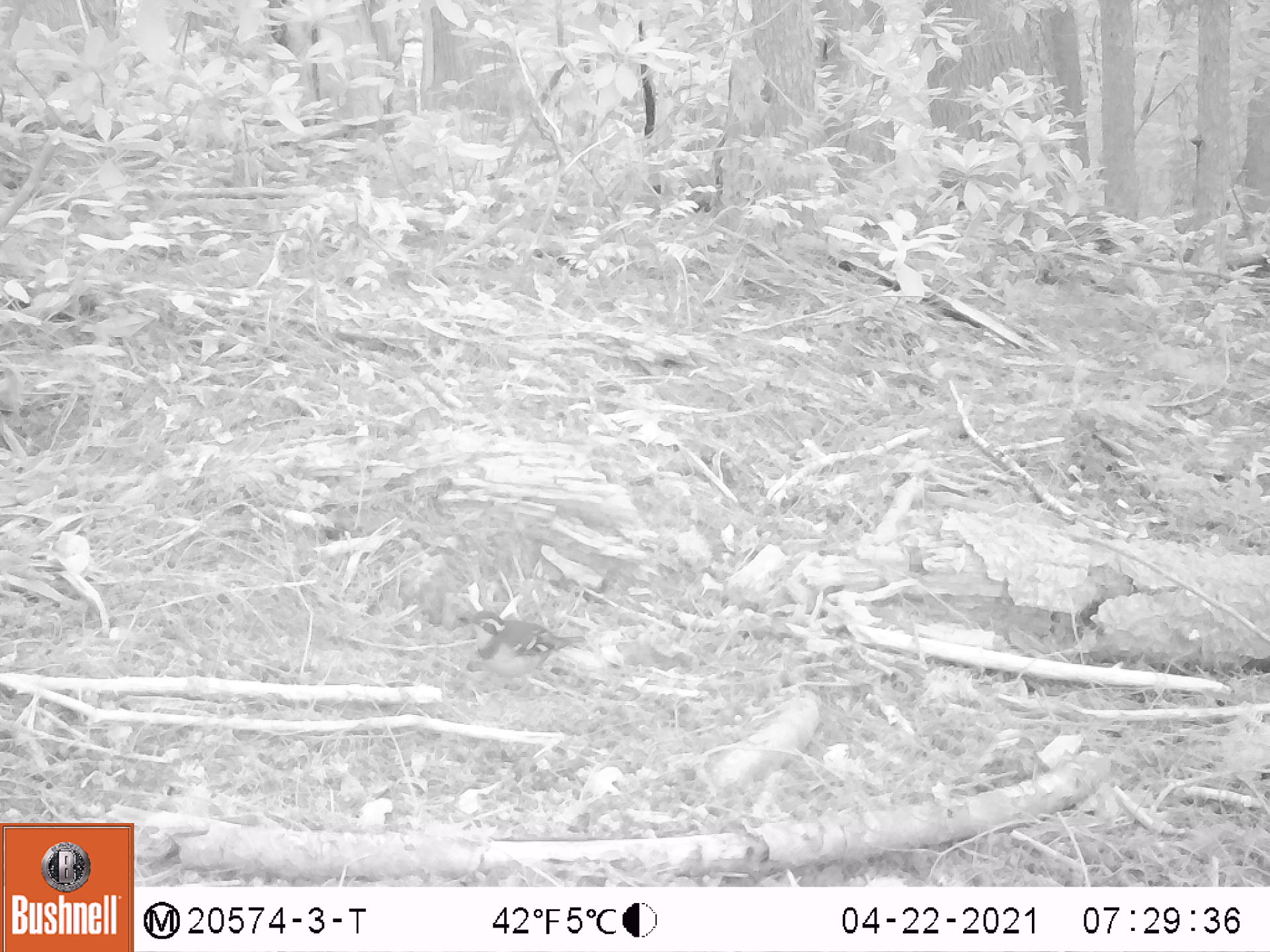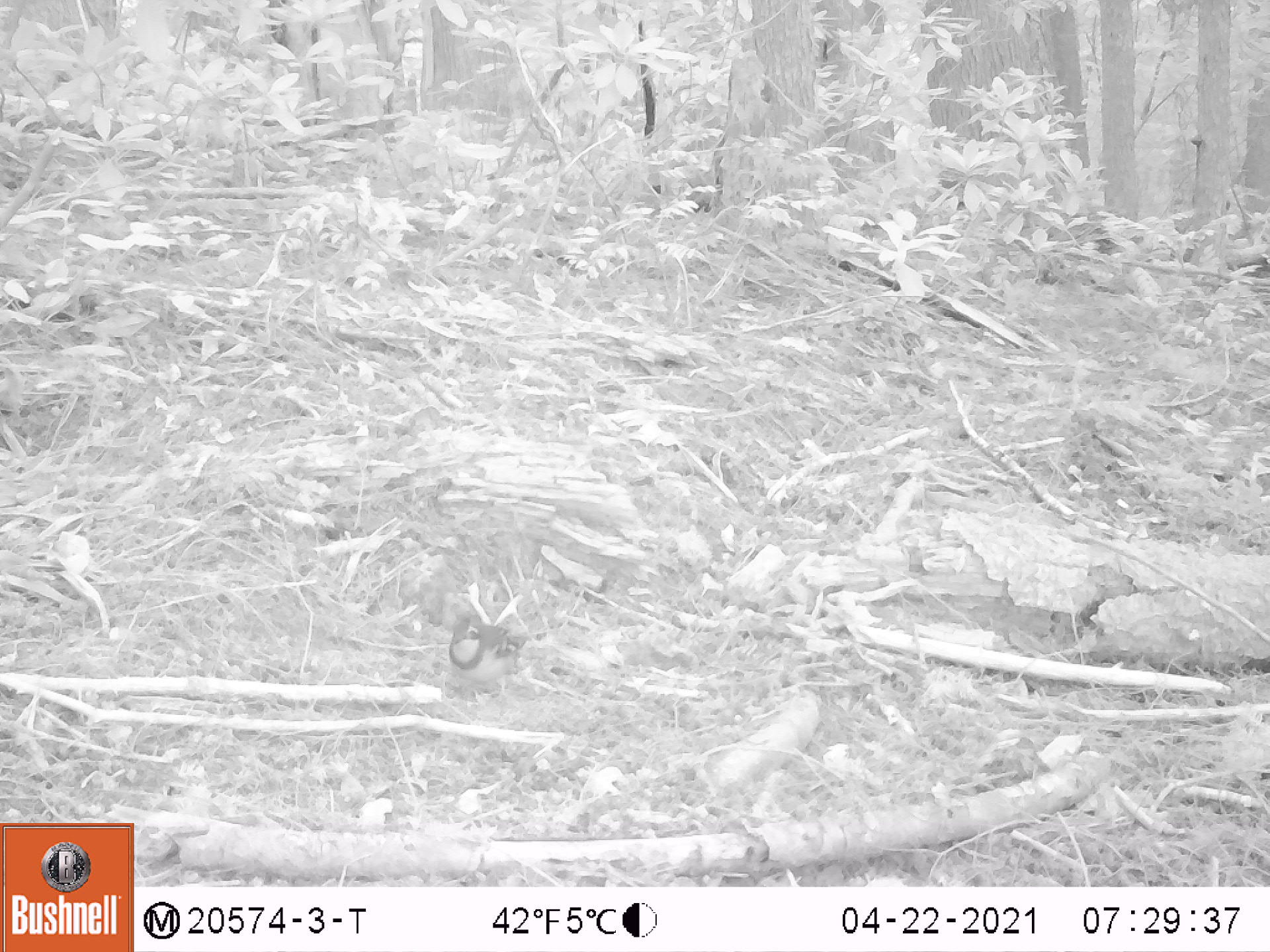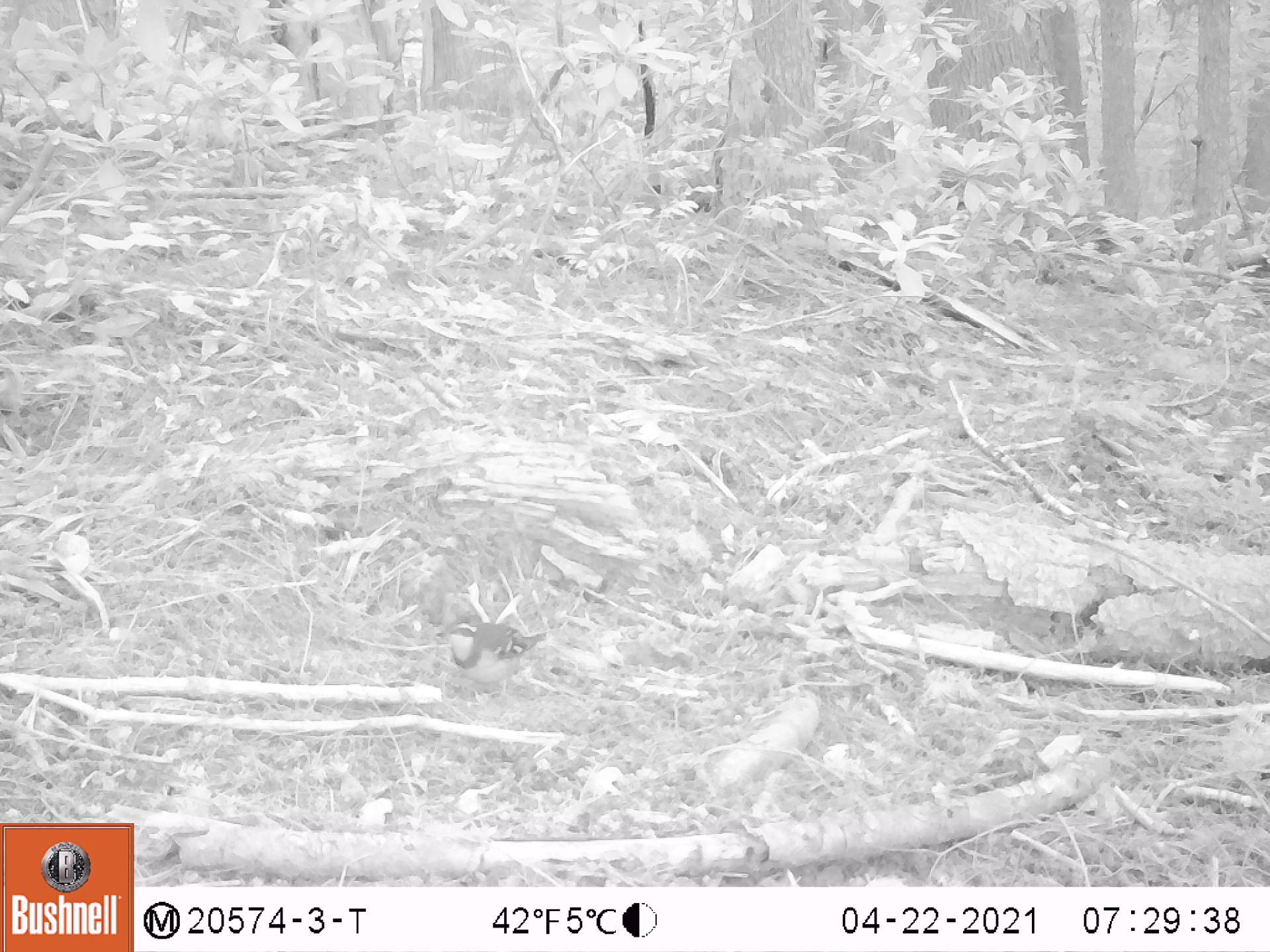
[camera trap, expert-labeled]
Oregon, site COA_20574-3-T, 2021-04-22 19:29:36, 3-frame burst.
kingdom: Animalia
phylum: Chordata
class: Aves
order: Passeriformes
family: Turdidae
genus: Ixoreus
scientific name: Ixoreus naevius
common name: varied thrush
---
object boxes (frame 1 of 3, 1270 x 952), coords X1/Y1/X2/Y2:
varied thrush: 450/607/591/680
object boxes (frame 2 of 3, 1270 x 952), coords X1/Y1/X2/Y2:
varied thrush: 447/608/541/708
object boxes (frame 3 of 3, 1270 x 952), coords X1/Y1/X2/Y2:
varied thrush: 434/614/550/705